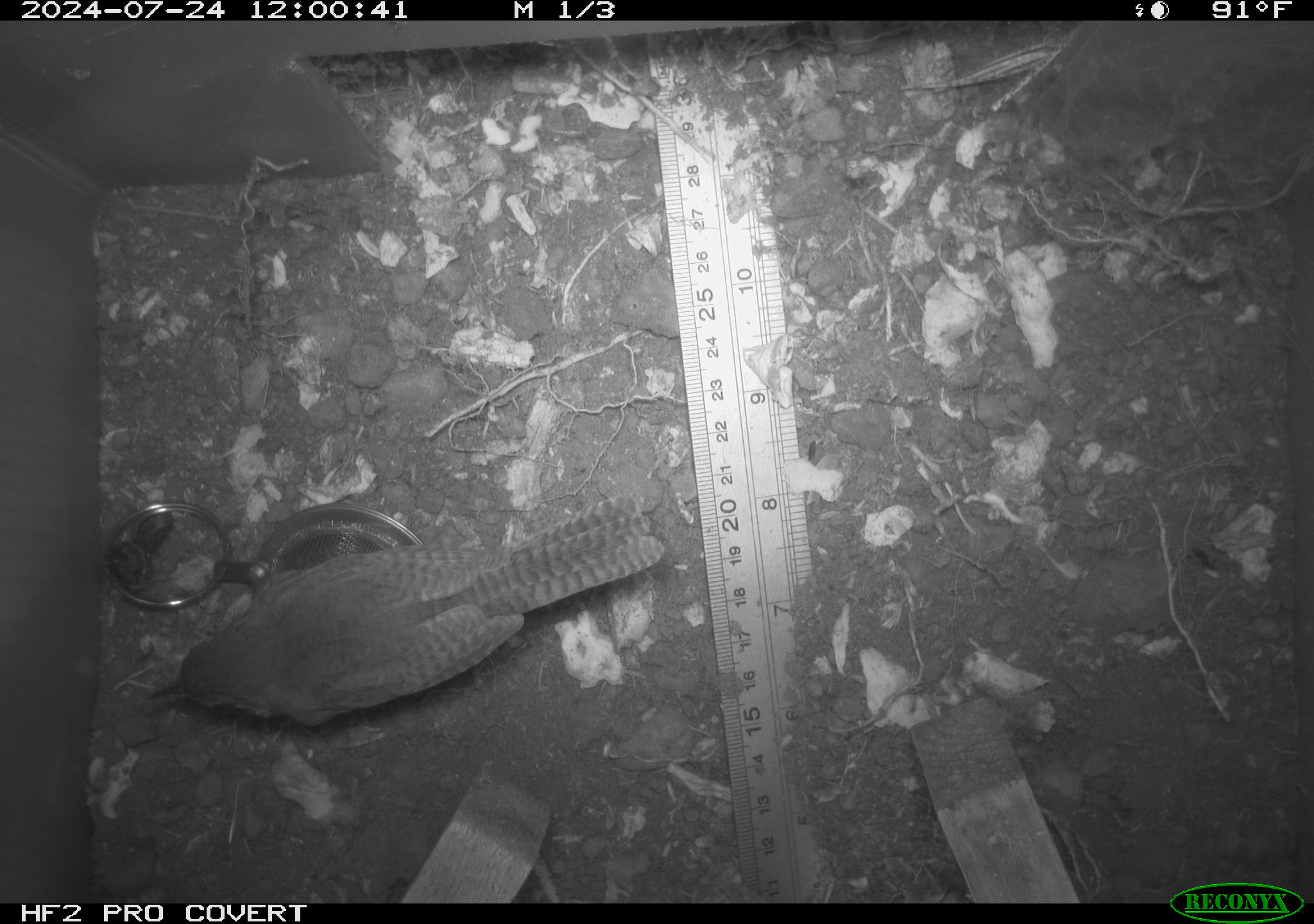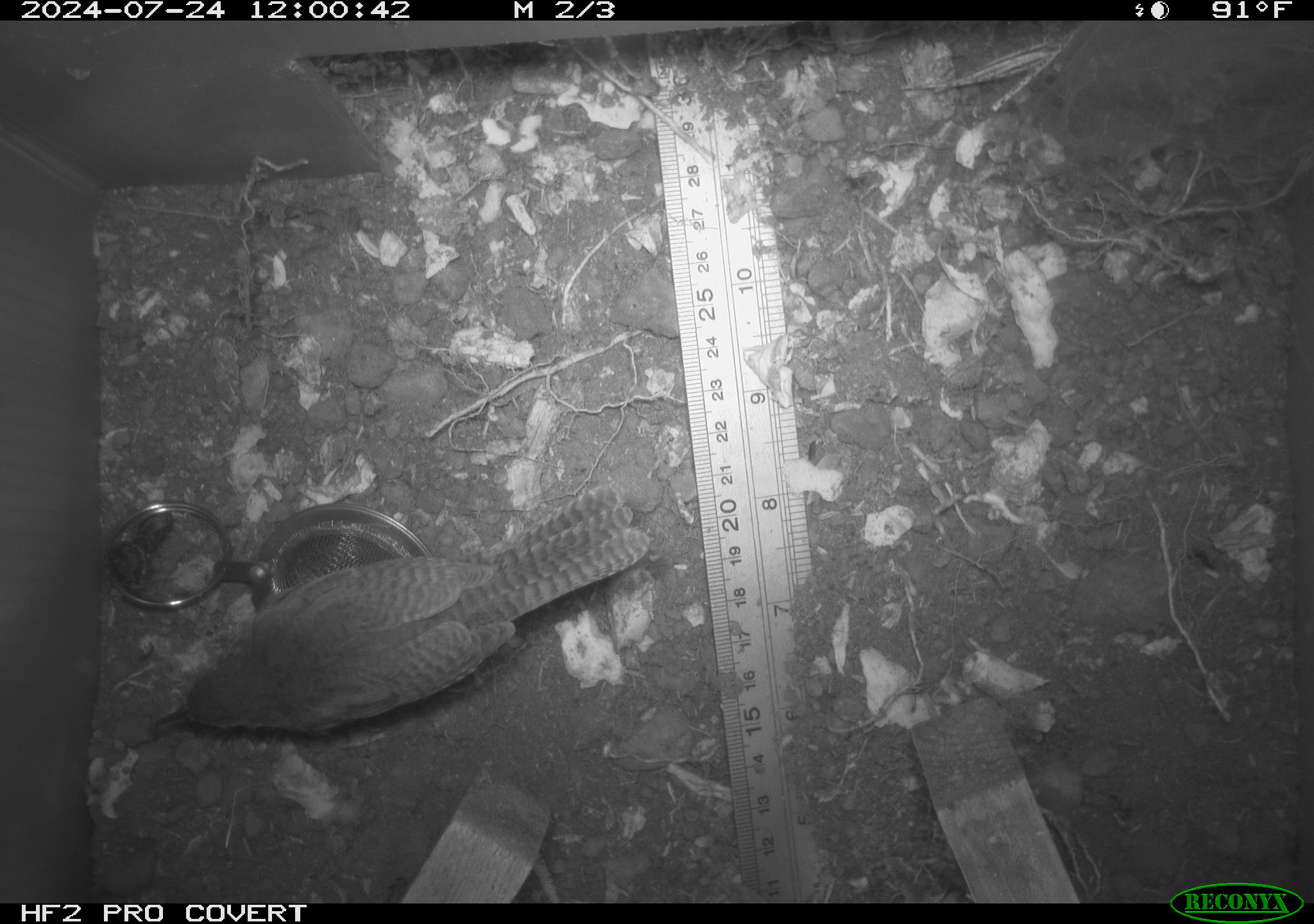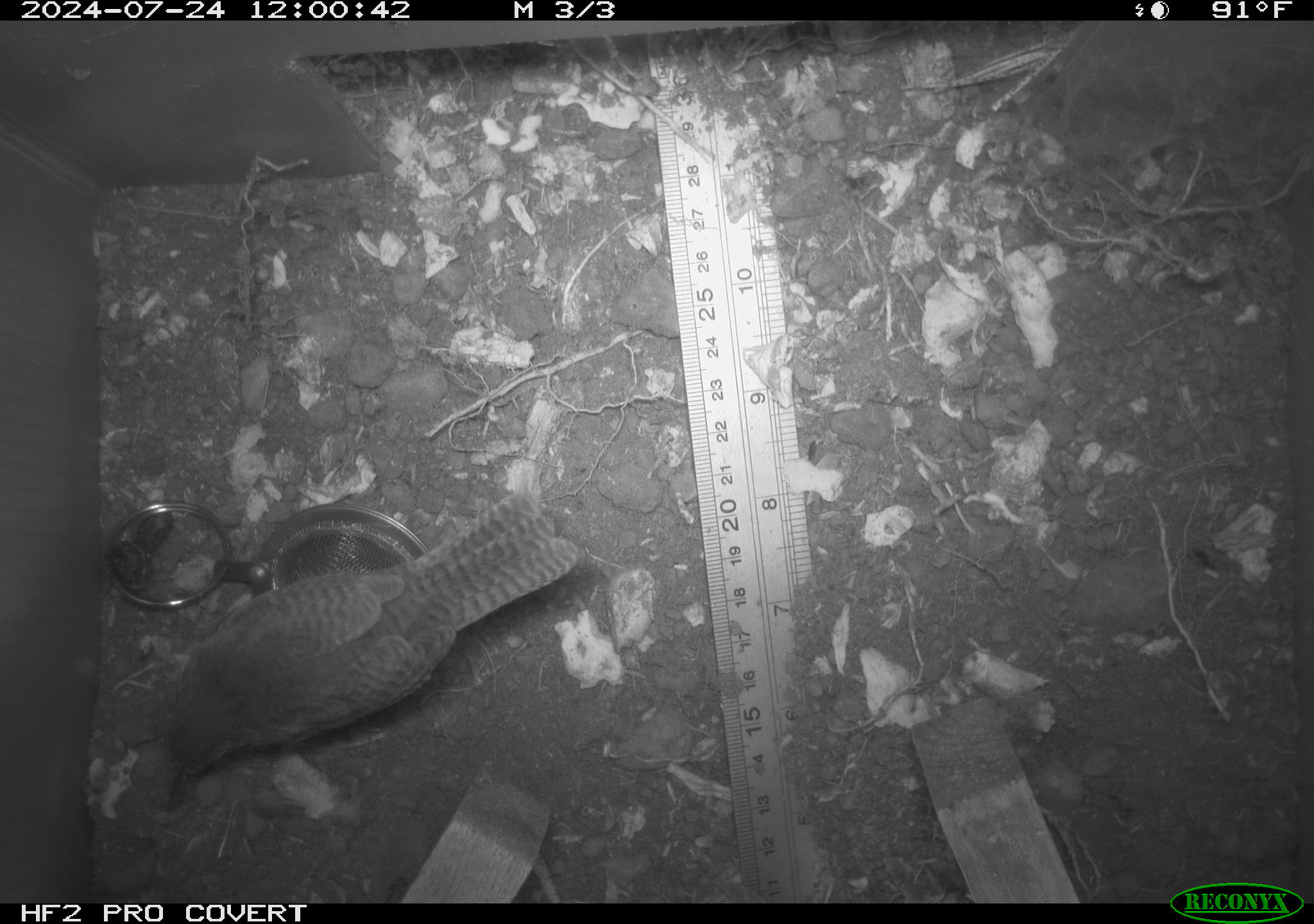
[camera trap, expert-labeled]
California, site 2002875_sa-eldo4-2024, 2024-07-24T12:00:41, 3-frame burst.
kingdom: Animalia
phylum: Chordata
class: Aves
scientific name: Aves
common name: bird